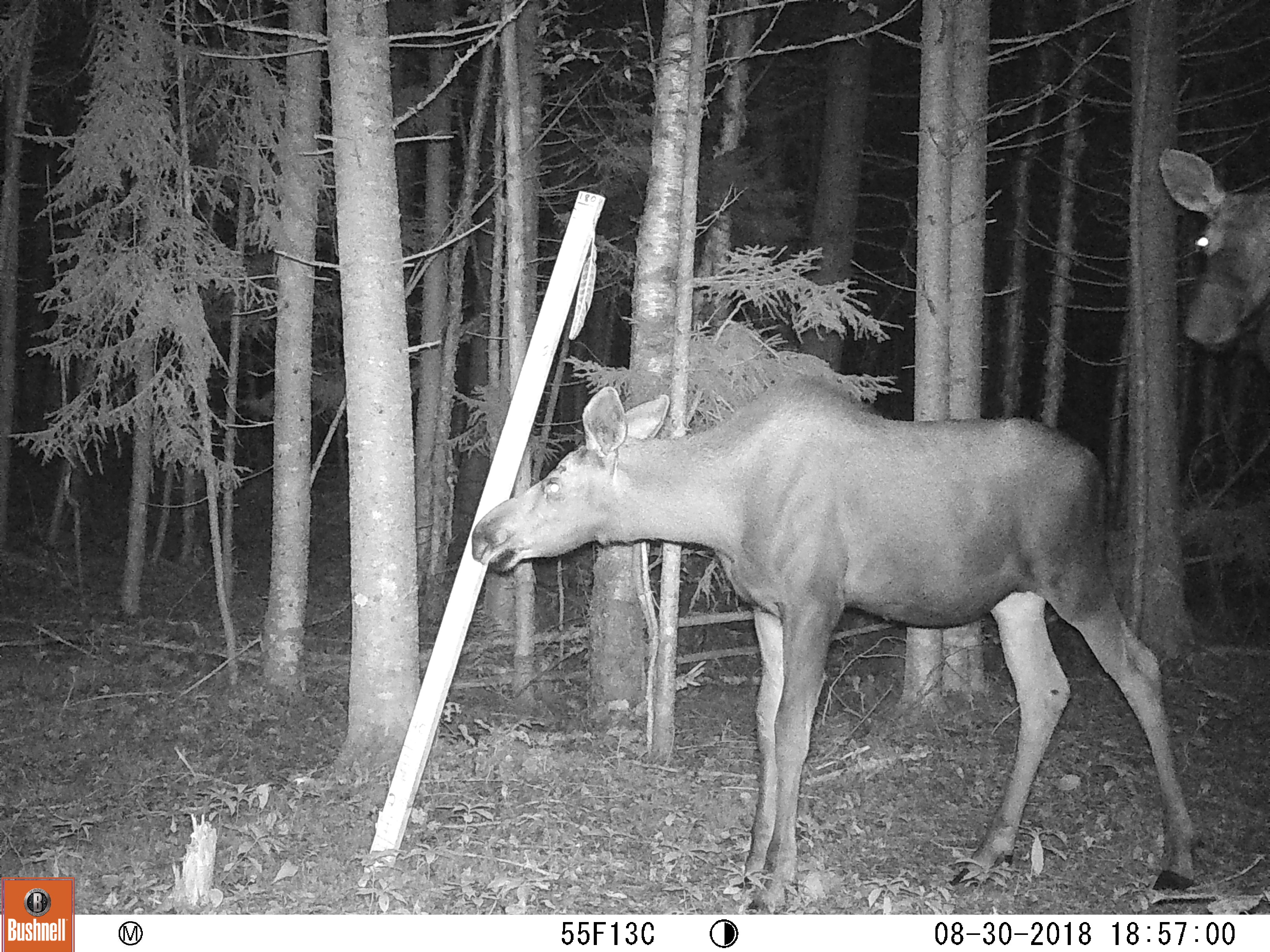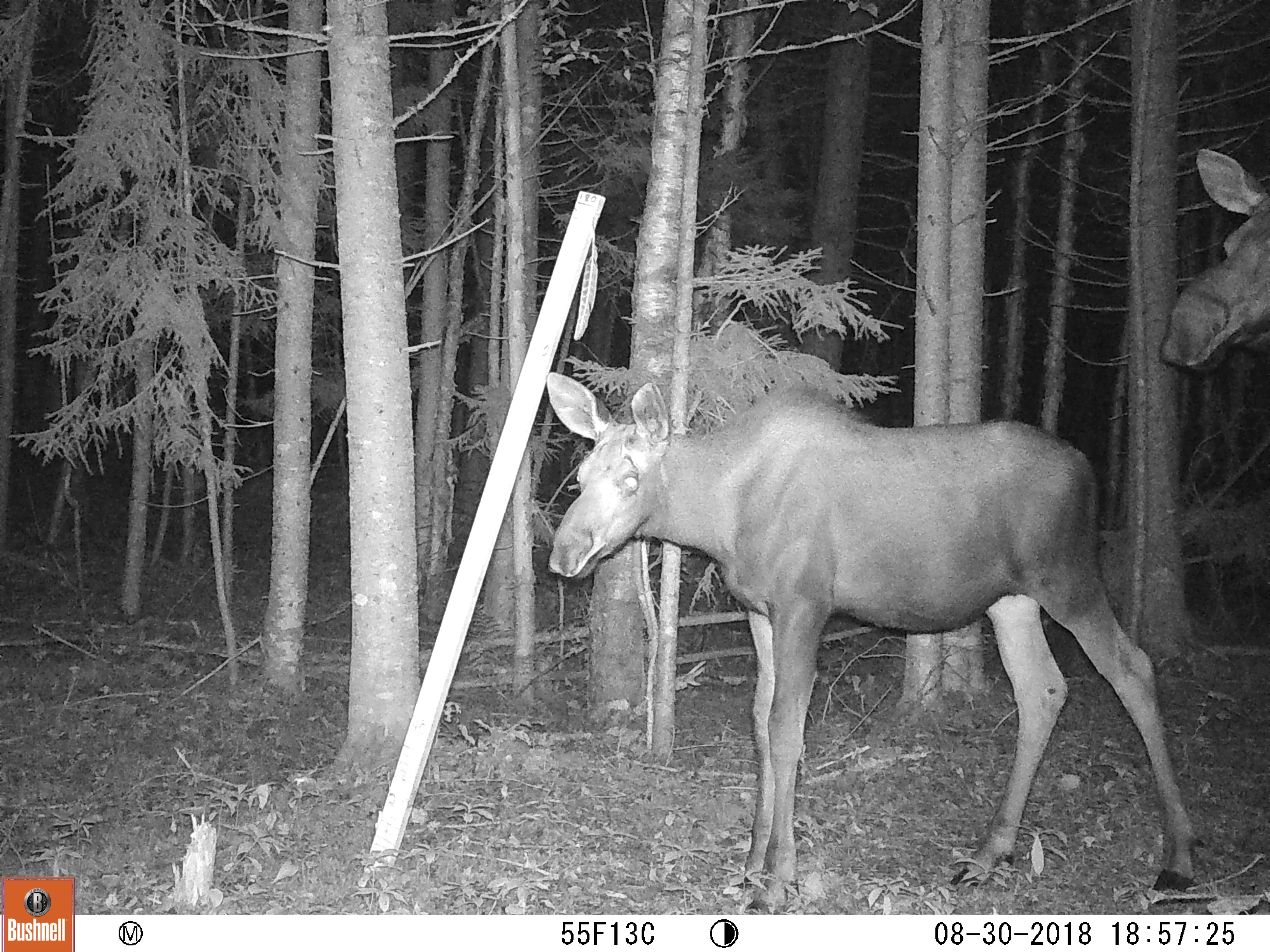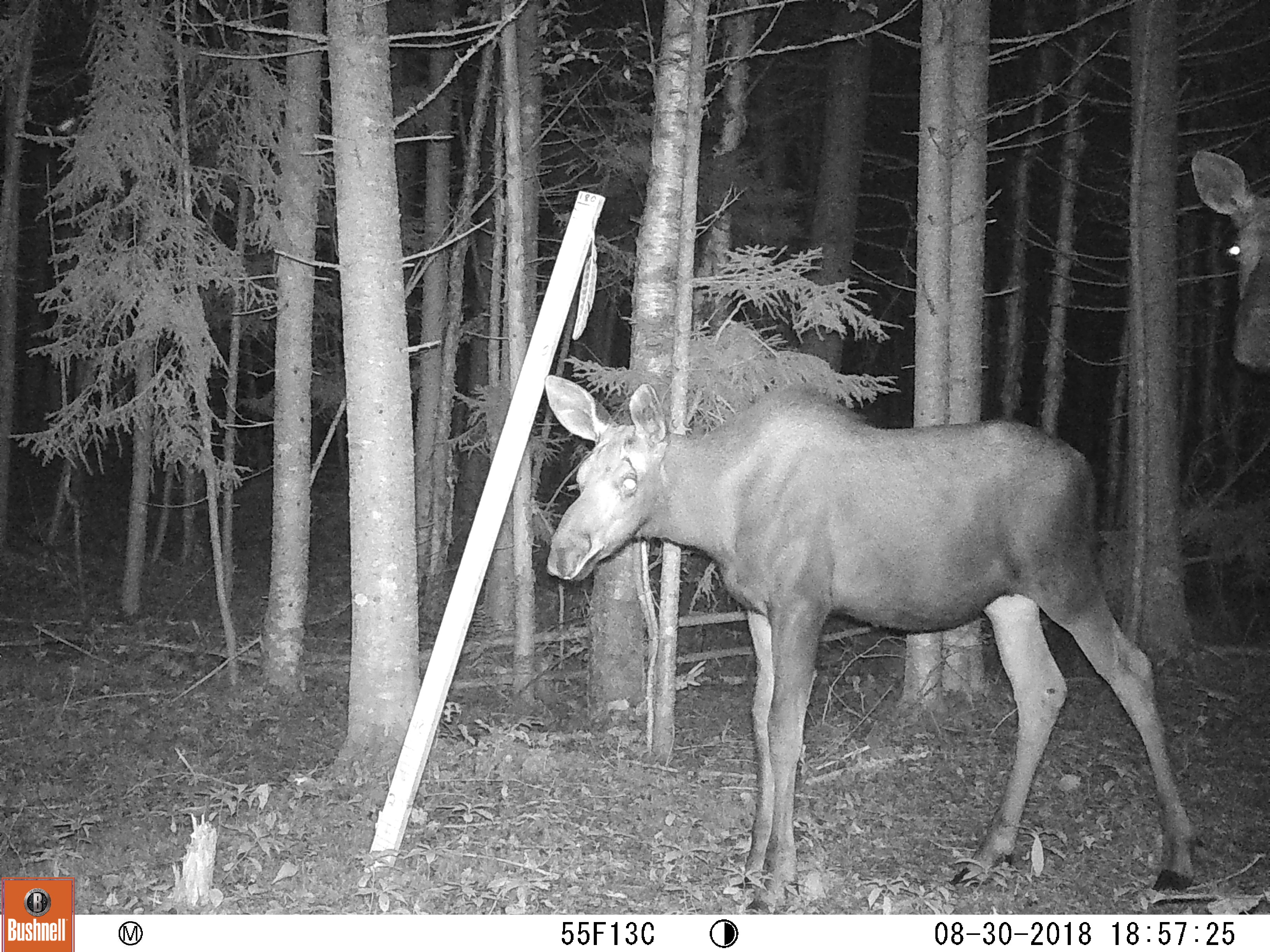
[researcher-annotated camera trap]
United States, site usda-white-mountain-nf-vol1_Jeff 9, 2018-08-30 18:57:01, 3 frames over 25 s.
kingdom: Animalia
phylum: Chordata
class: Mammalia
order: Artiodactyla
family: Cervidae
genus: Alces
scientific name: Alces alces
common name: moose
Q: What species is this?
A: Moose (Alces alces).